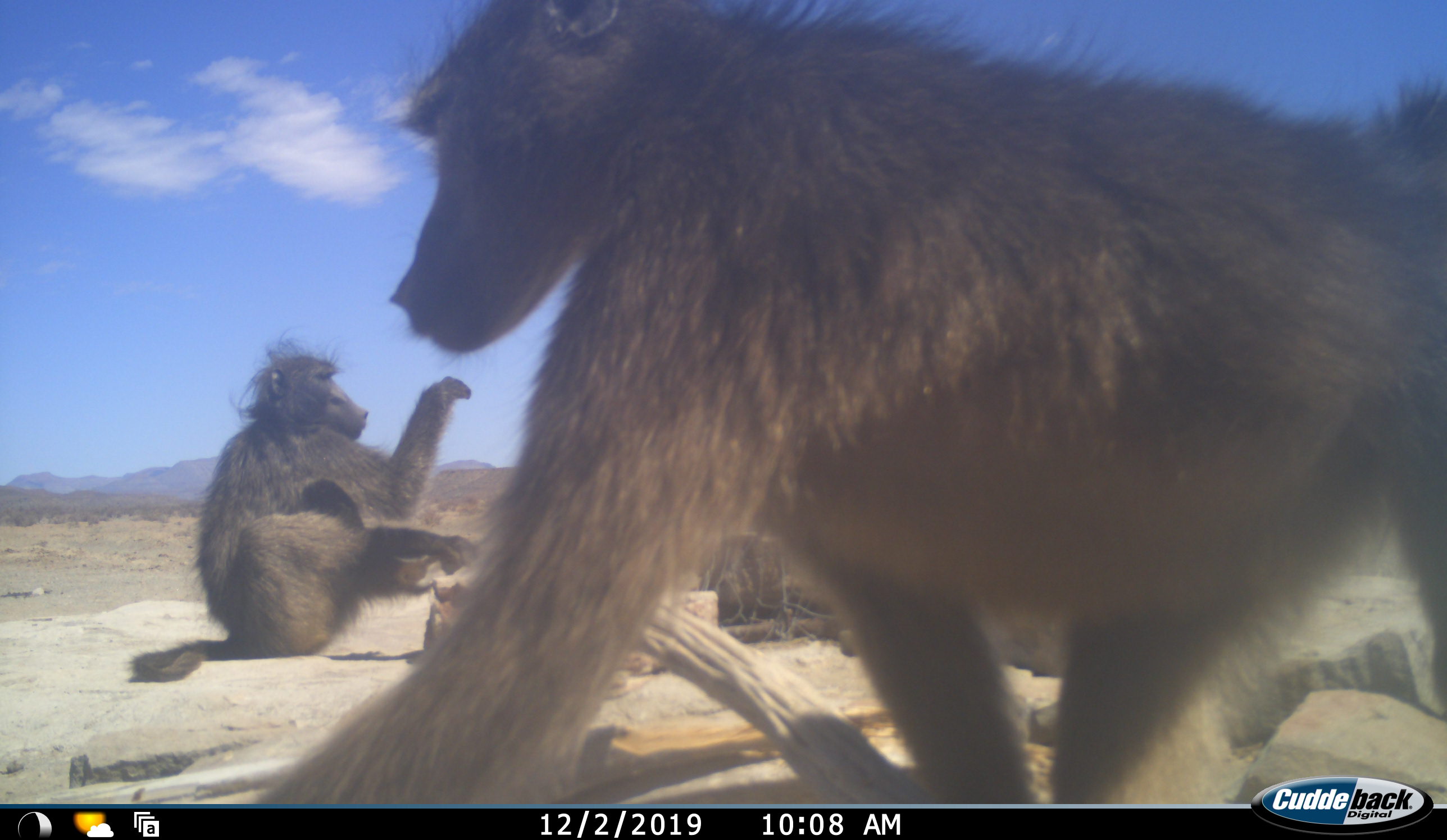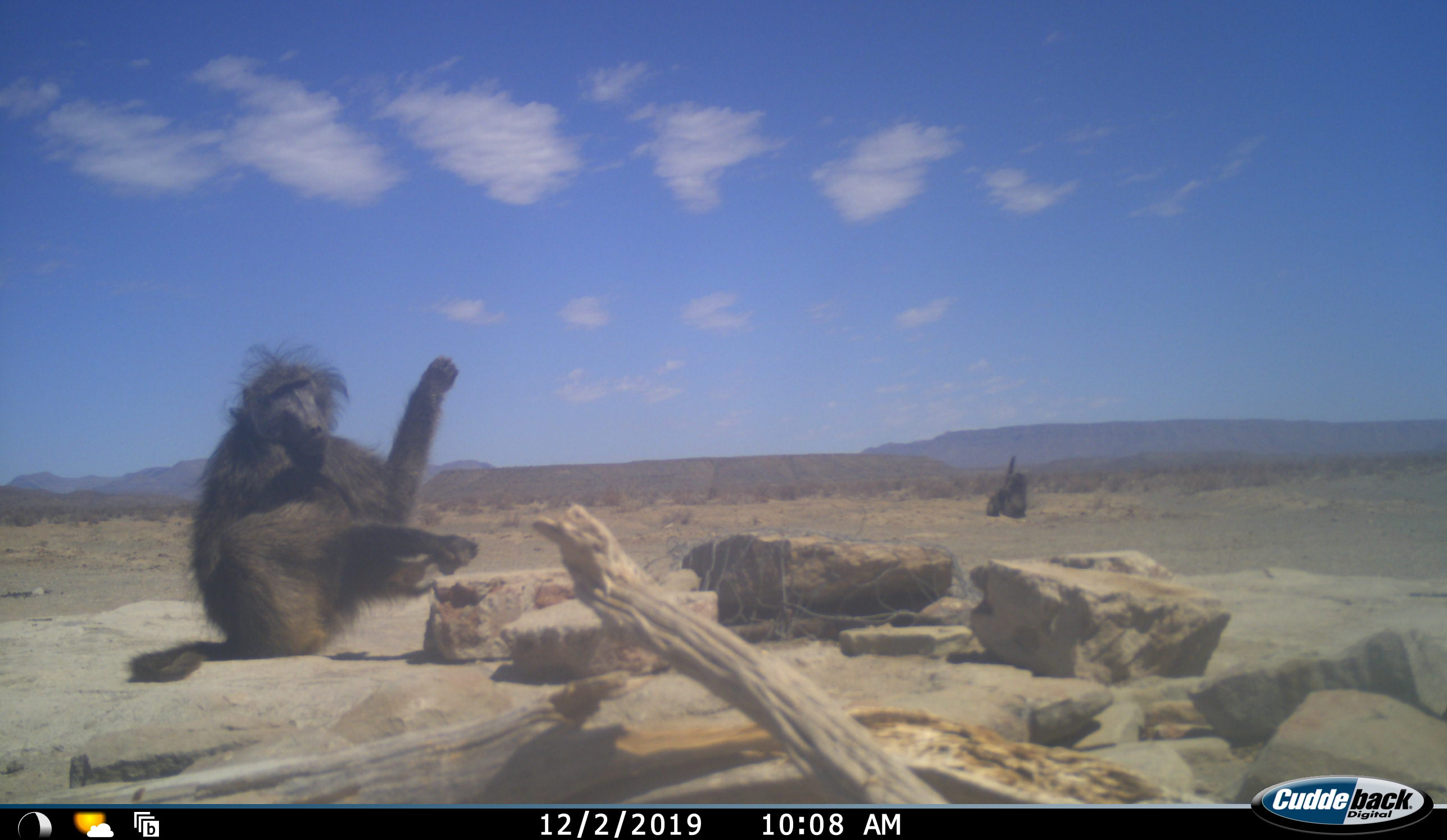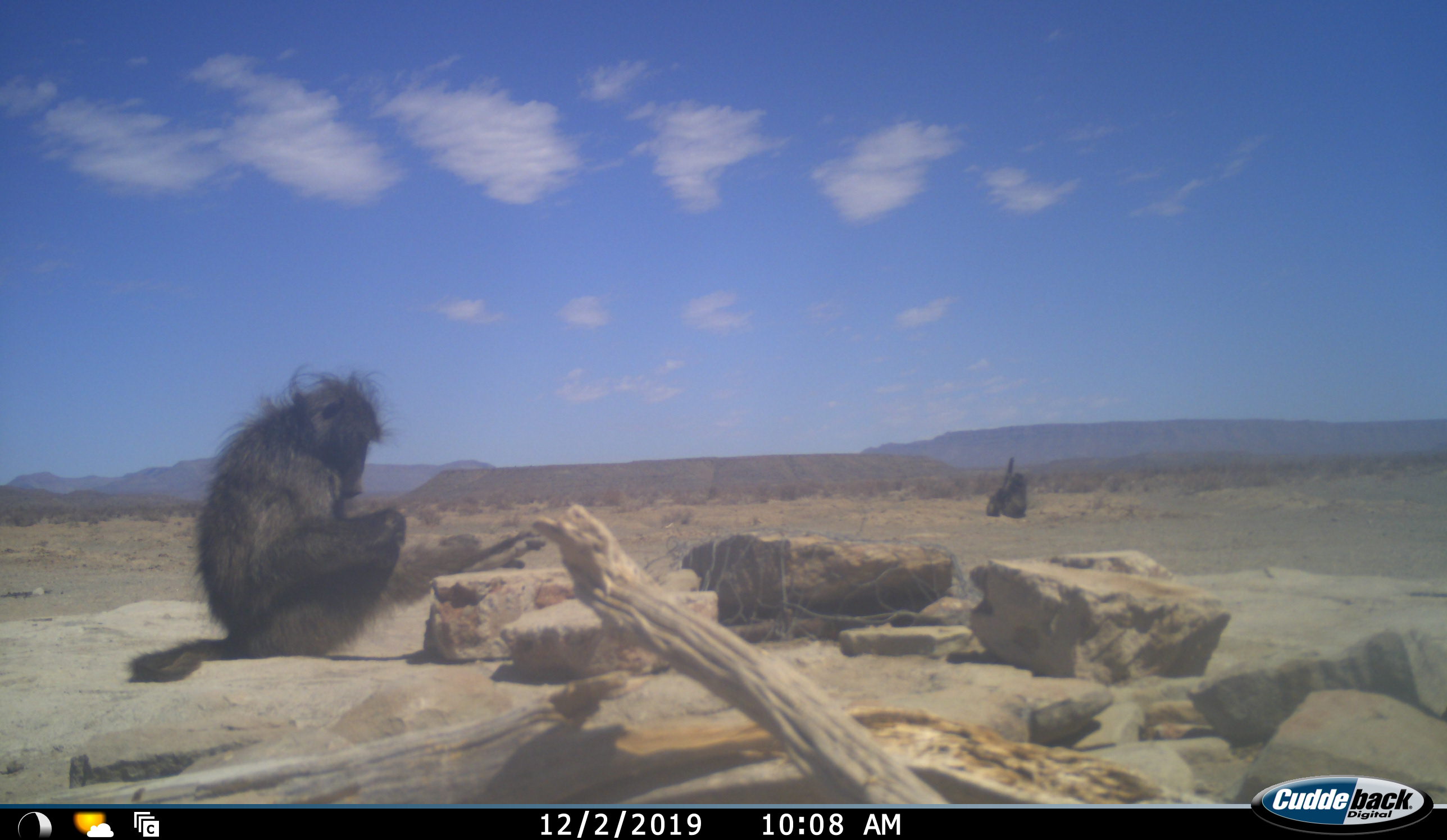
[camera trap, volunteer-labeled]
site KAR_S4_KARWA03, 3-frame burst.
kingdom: Animalia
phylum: Chordata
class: Mammalia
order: Primates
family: Cercopithecidae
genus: Papio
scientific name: Papio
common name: baboon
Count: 4.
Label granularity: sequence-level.